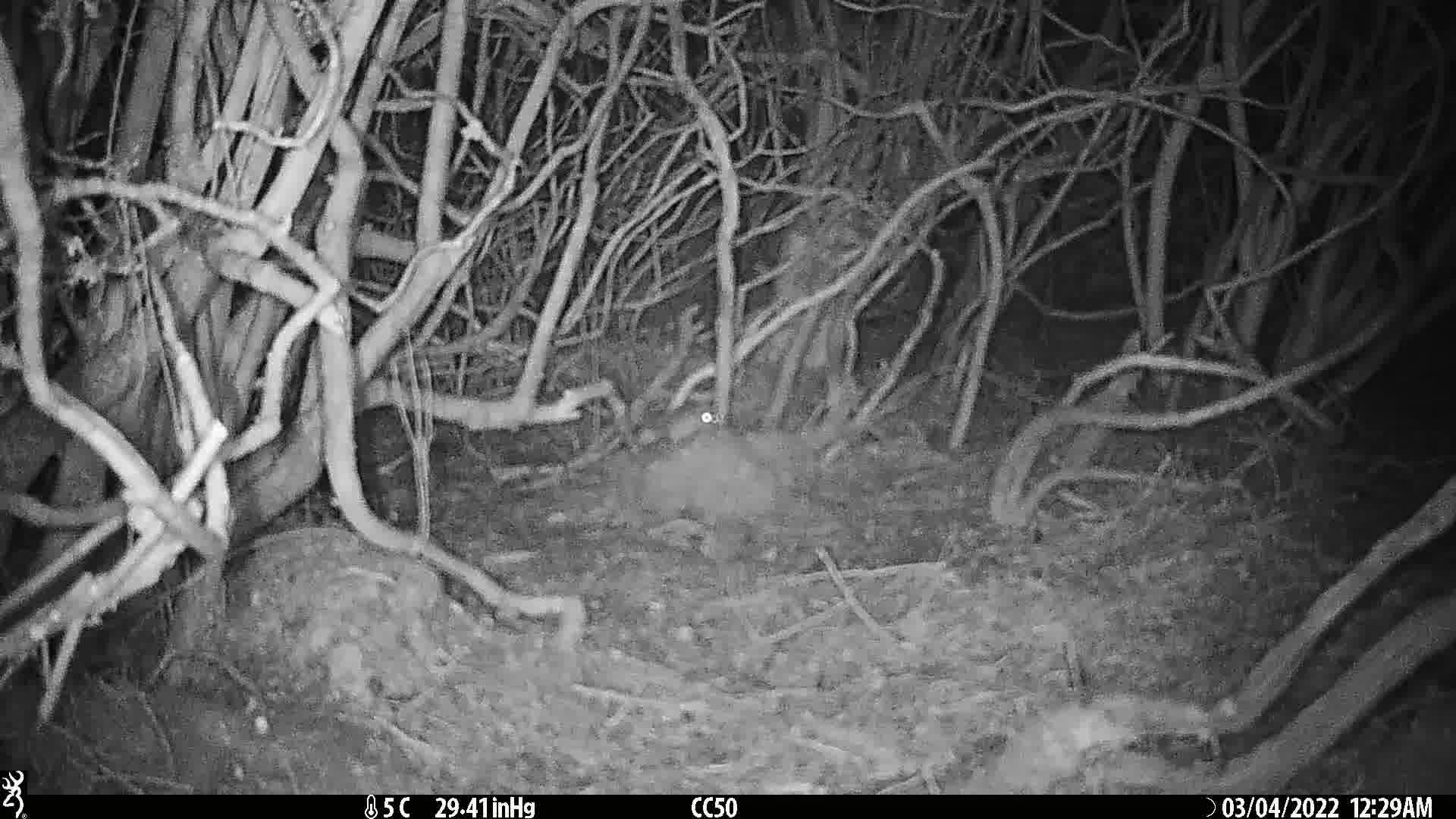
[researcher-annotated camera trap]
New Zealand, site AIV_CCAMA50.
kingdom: Animalia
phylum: Chordata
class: Mammalia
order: Rodentia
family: Muridae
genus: Mus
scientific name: Mus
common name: mouse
Mouse (Mus).